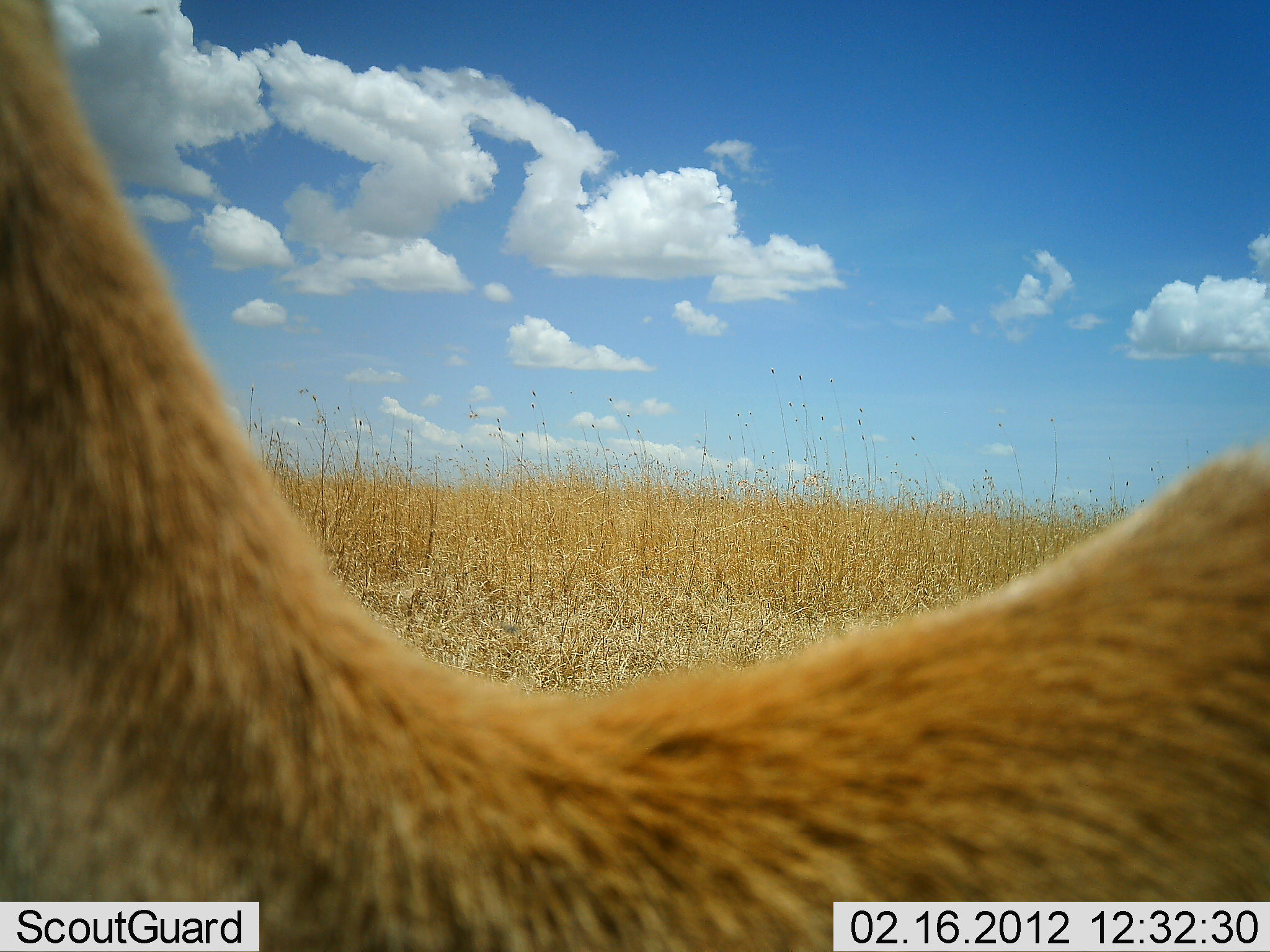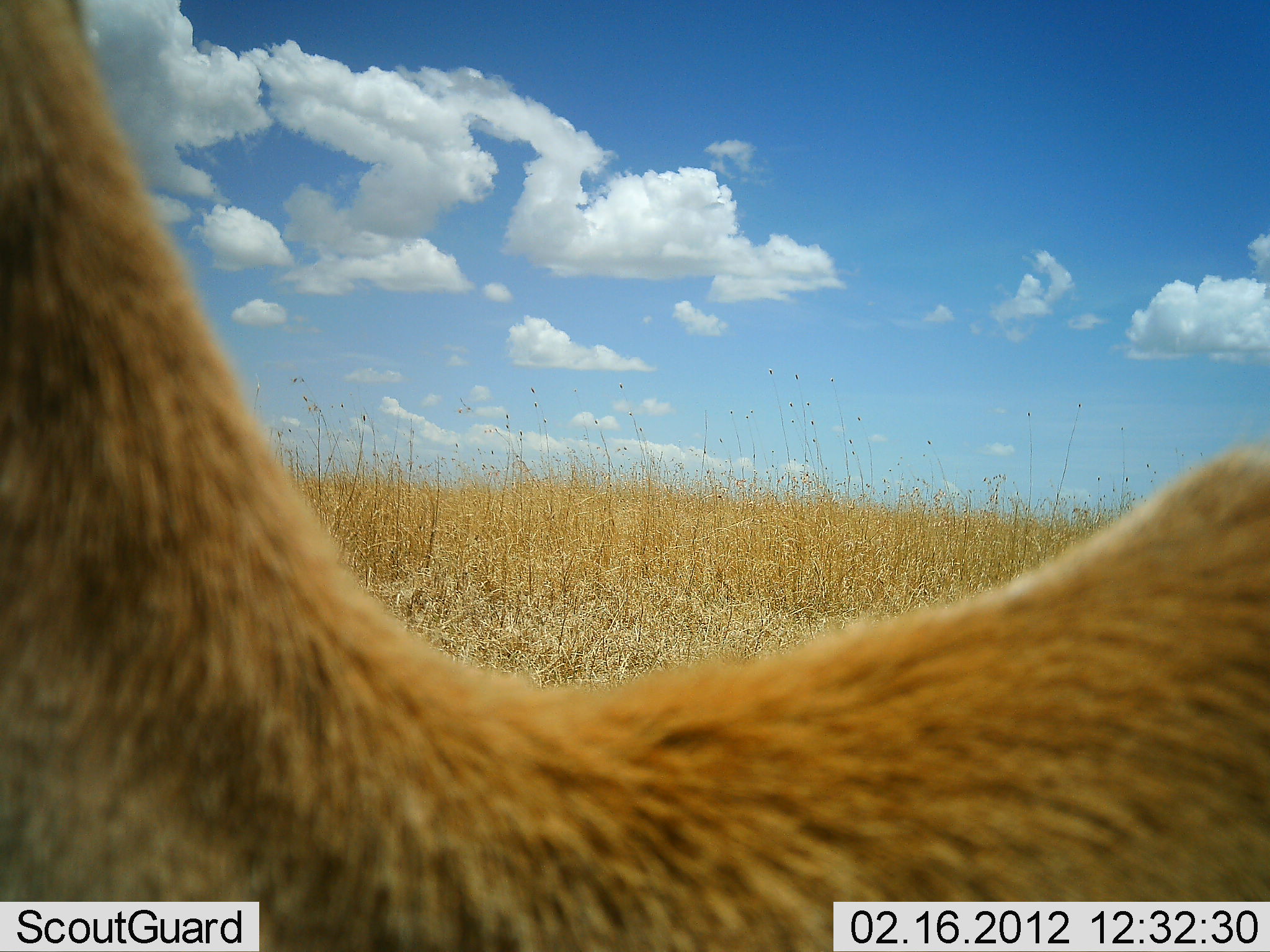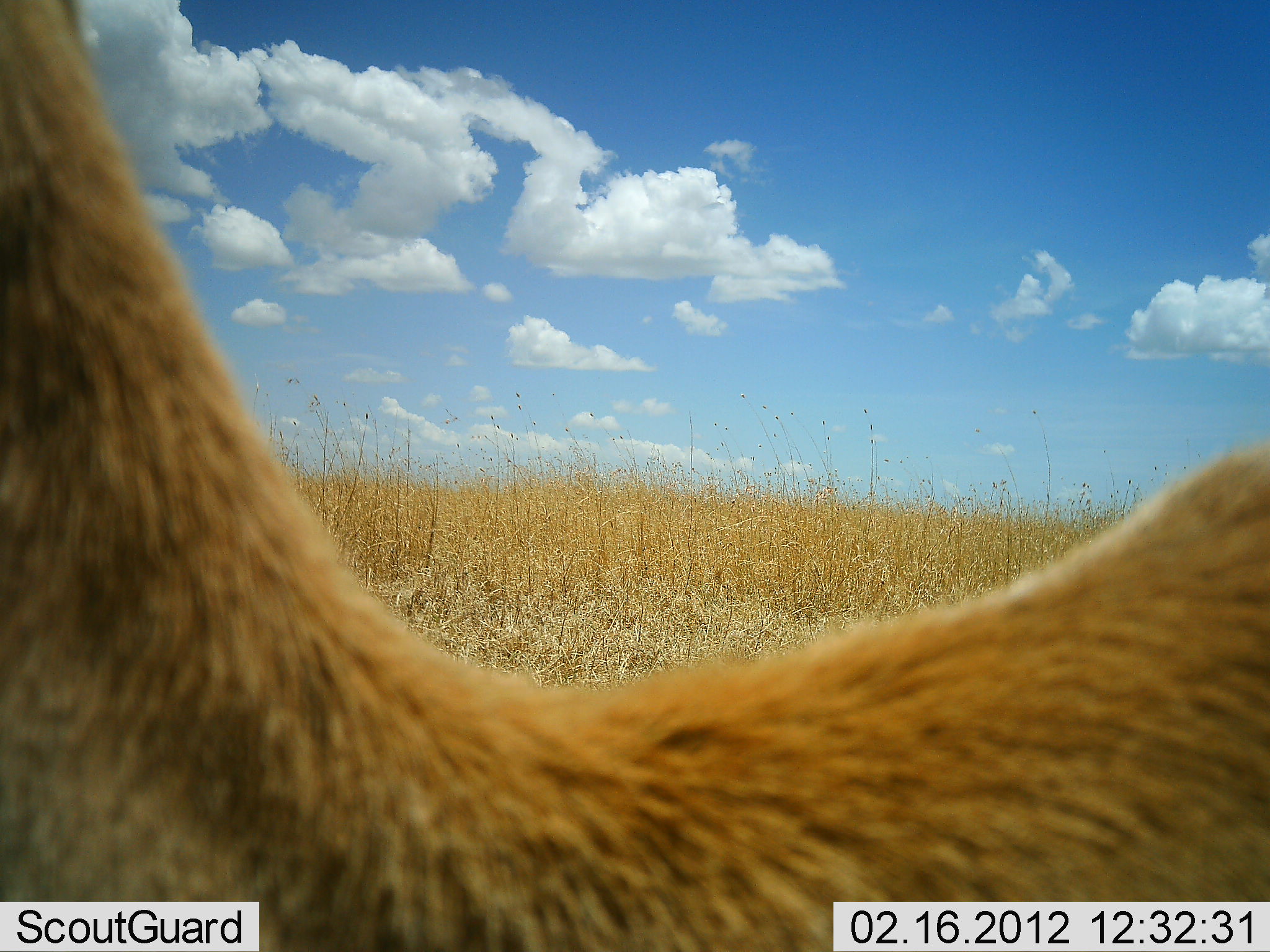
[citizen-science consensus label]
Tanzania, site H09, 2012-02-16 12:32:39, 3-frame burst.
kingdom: Animalia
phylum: Chordata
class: Mammalia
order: Artiodactyla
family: Bovidae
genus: Aepyceros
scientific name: Aepyceros melampus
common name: impala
Impala (Aepyceros melampus), count 1. Behavior (volunteer vote fractions): standing 75%, resting 25%, moving 0%, interacting 0%. Young present (vote fraction): 25%. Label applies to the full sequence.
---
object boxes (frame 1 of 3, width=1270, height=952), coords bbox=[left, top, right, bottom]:
animal: bbox=[1, 2, 1270, 952]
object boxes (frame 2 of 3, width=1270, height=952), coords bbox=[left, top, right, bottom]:
animal: bbox=[0, 0, 1270, 950]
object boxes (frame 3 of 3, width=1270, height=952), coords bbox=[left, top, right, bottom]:
animal: bbox=[0, 0, 1268, 951]